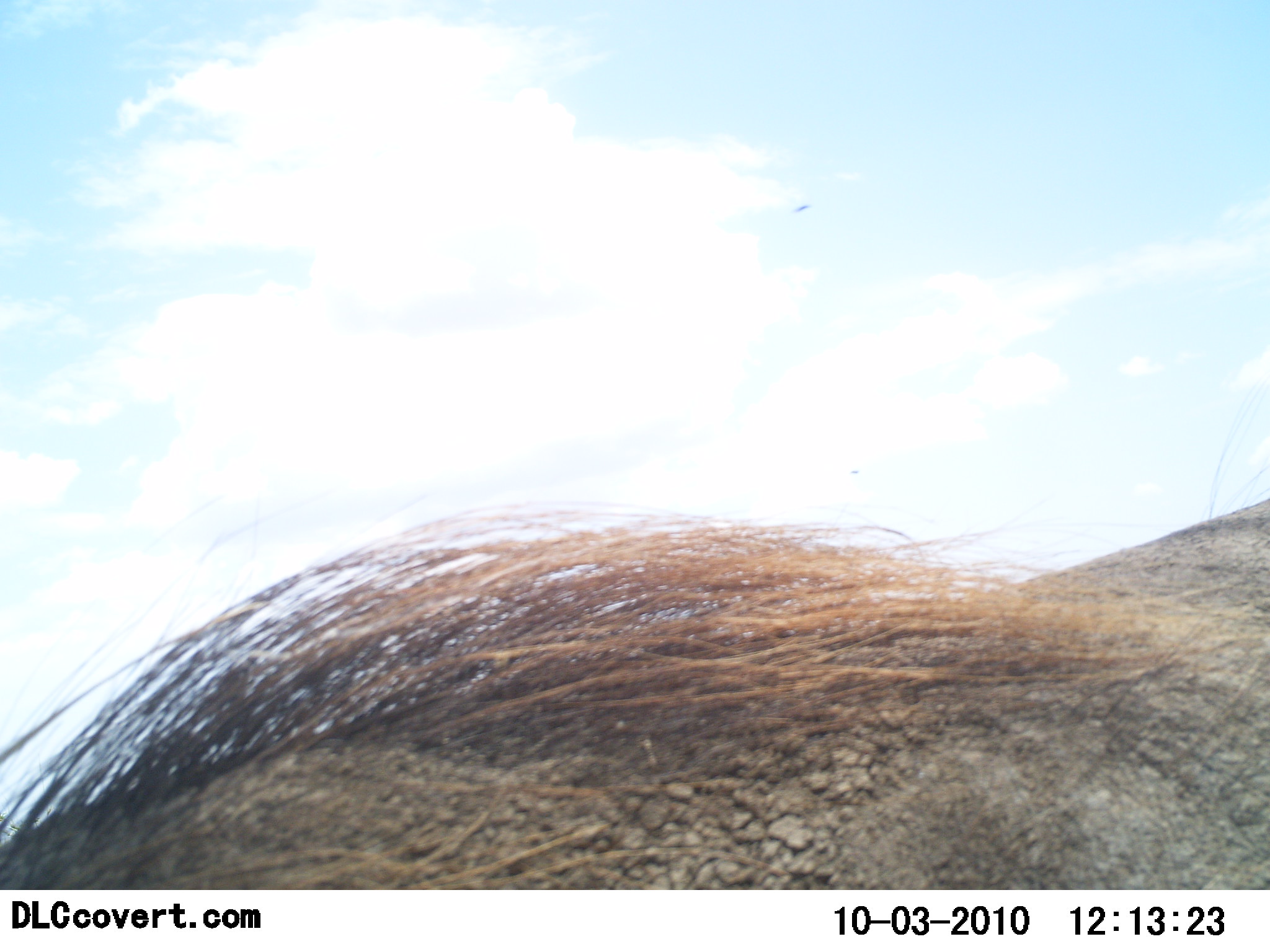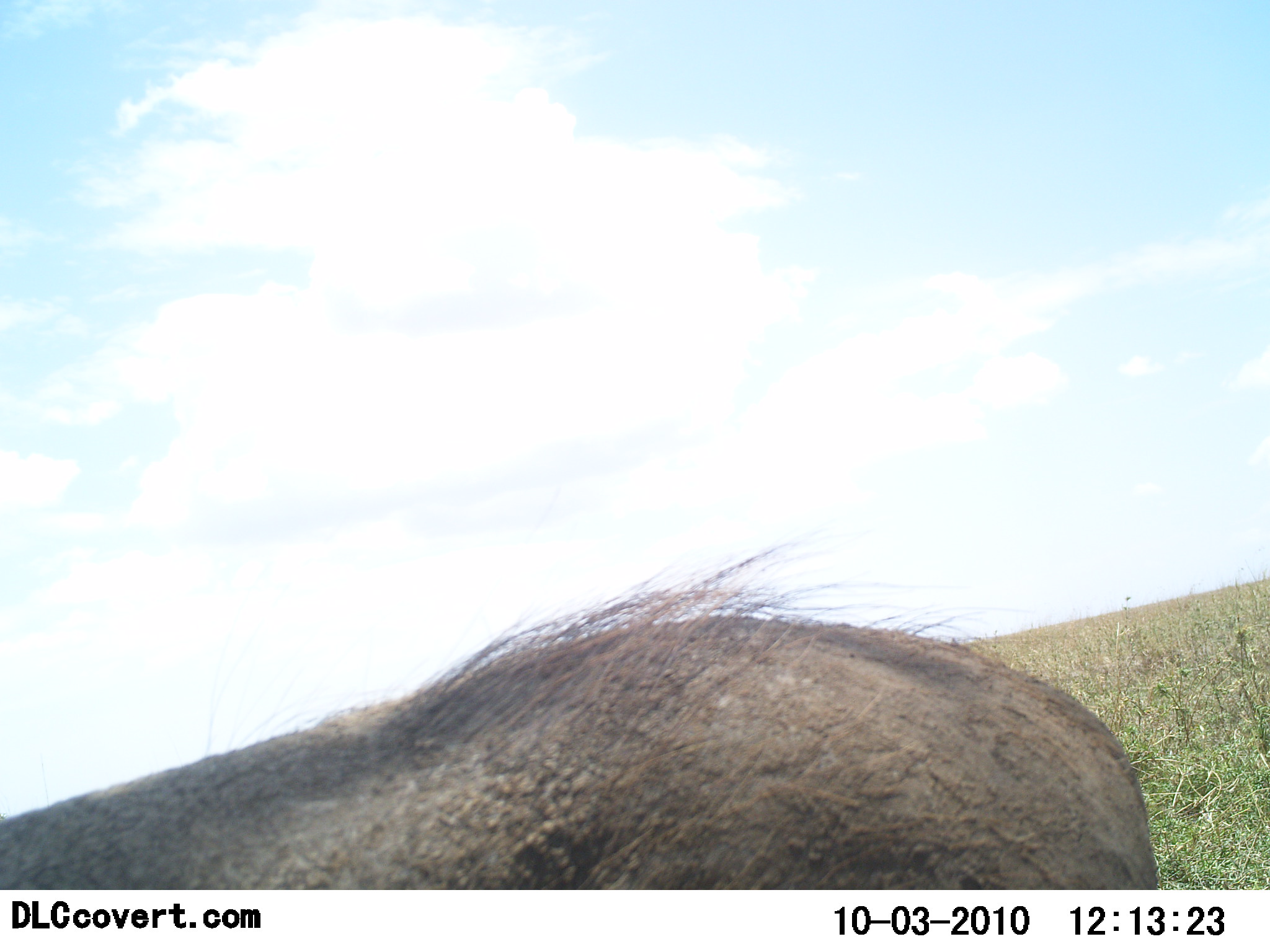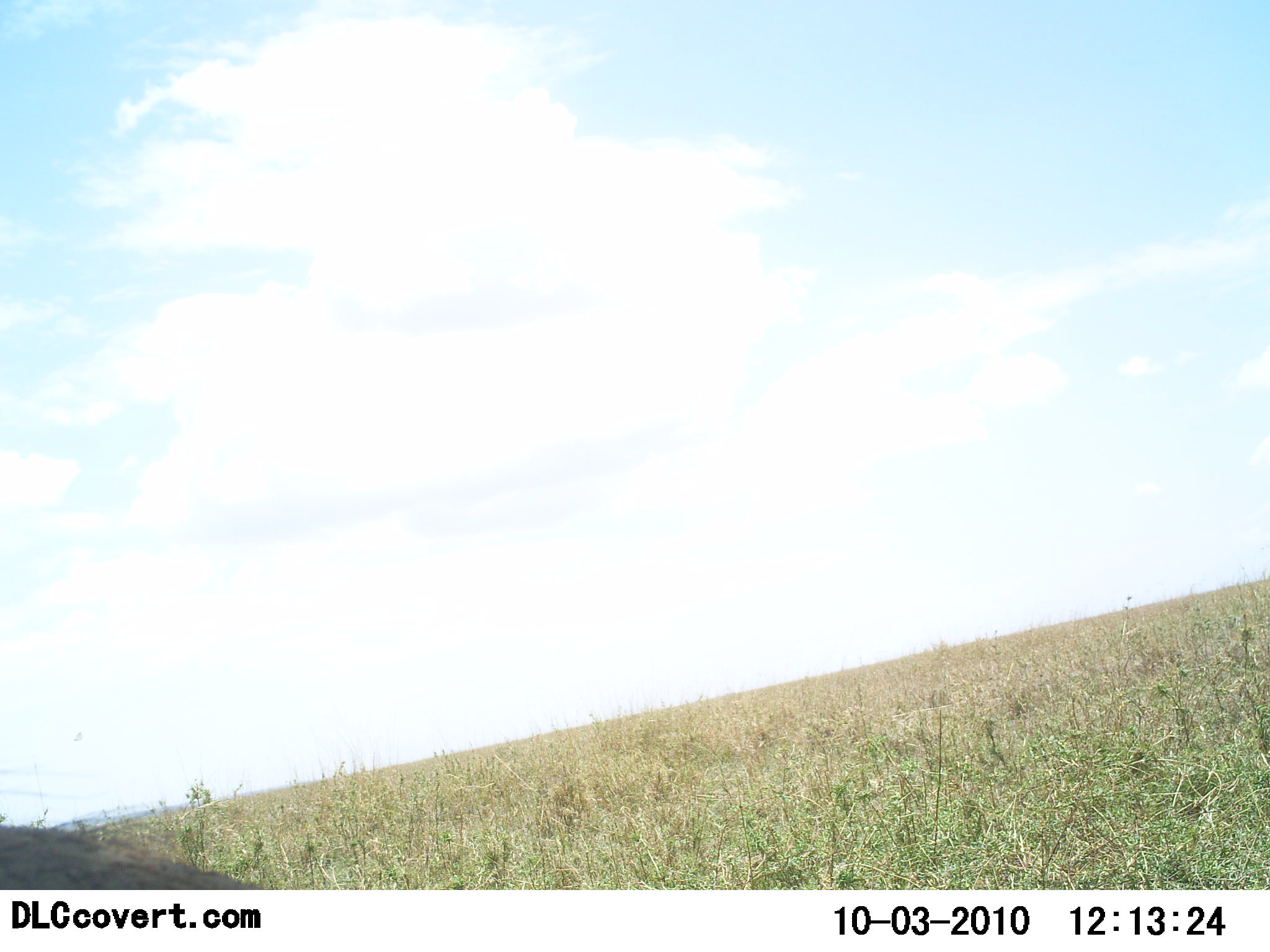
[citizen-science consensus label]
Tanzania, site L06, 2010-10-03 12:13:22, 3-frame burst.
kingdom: Animalia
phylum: Chordata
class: Mammalia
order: Artiodactyla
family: Suidae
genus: Phacochoerus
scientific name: Phacochoerus africanus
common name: warthog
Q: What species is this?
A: Warthog (Phacochoerus africanus).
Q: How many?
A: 1.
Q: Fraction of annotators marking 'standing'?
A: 8%.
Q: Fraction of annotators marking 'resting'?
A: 0%.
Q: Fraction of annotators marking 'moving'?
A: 92%.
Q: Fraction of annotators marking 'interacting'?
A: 0%.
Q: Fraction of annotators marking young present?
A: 0%.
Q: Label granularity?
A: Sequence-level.